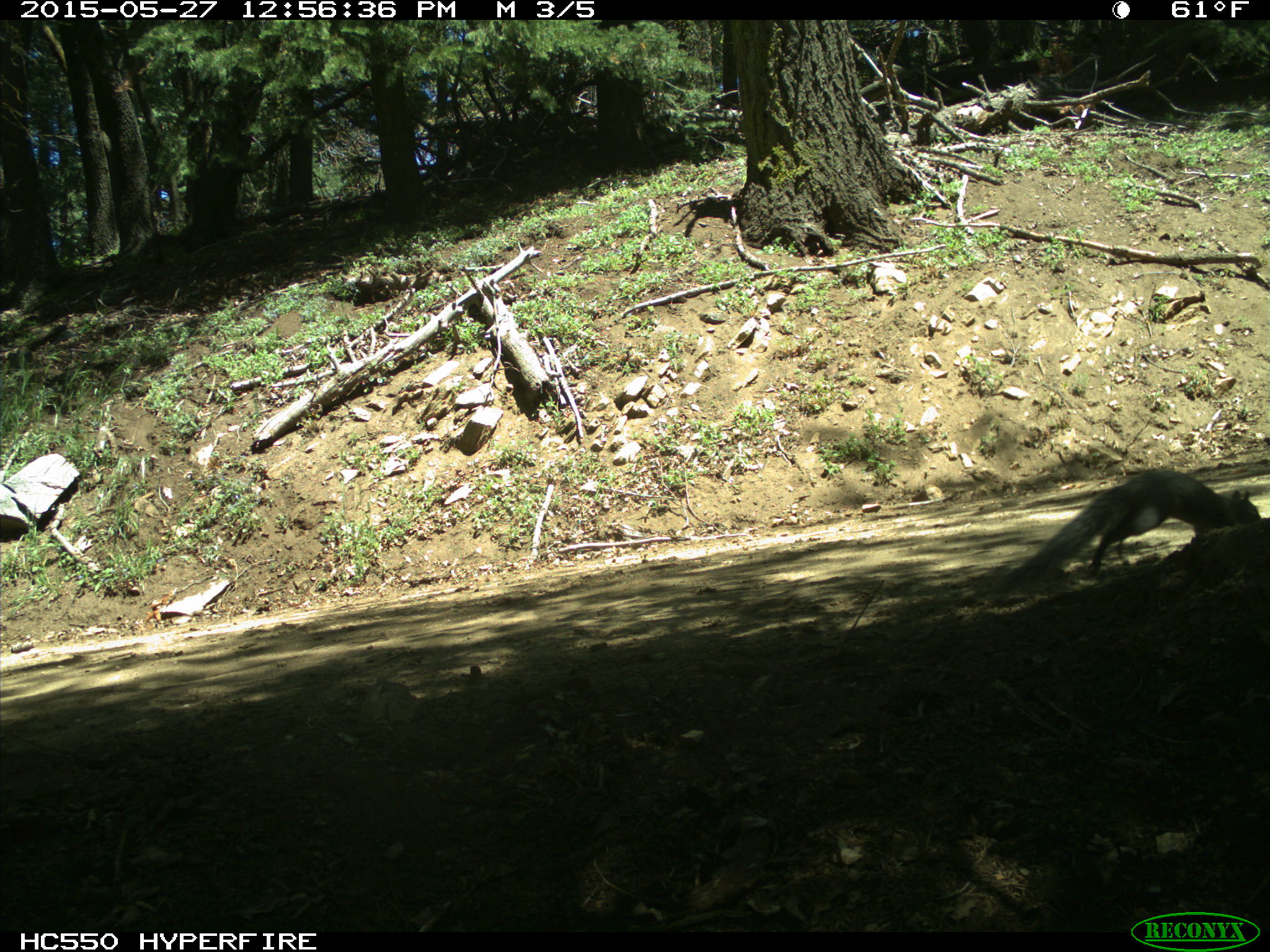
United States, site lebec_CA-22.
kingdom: Animalia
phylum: Chordata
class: Mammalia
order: Rodentia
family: Sciuridae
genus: Sciurus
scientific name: Sciurus carolinensis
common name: eastern gray squirrel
Sciurus carolinensis (eastern gray squirrel).